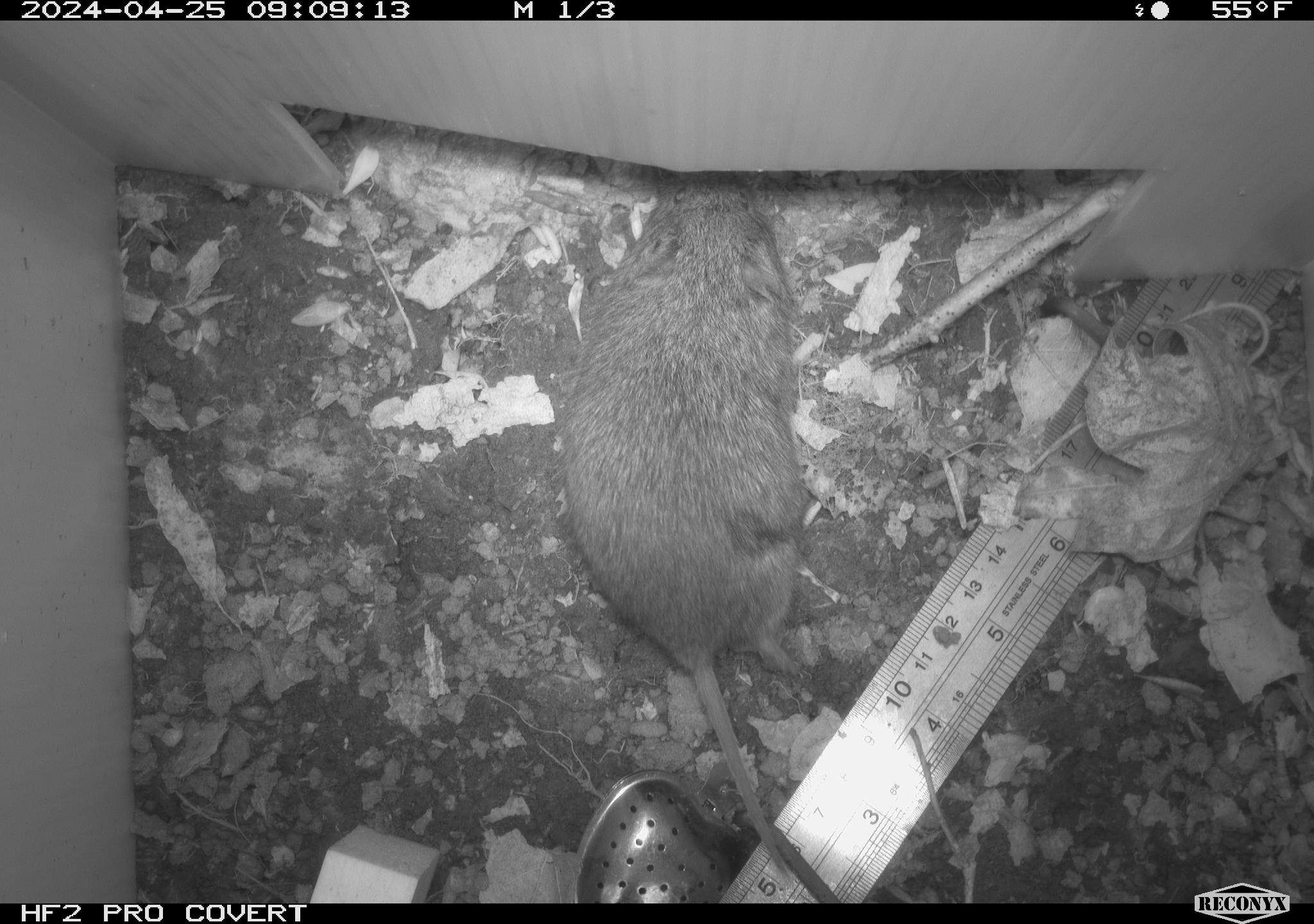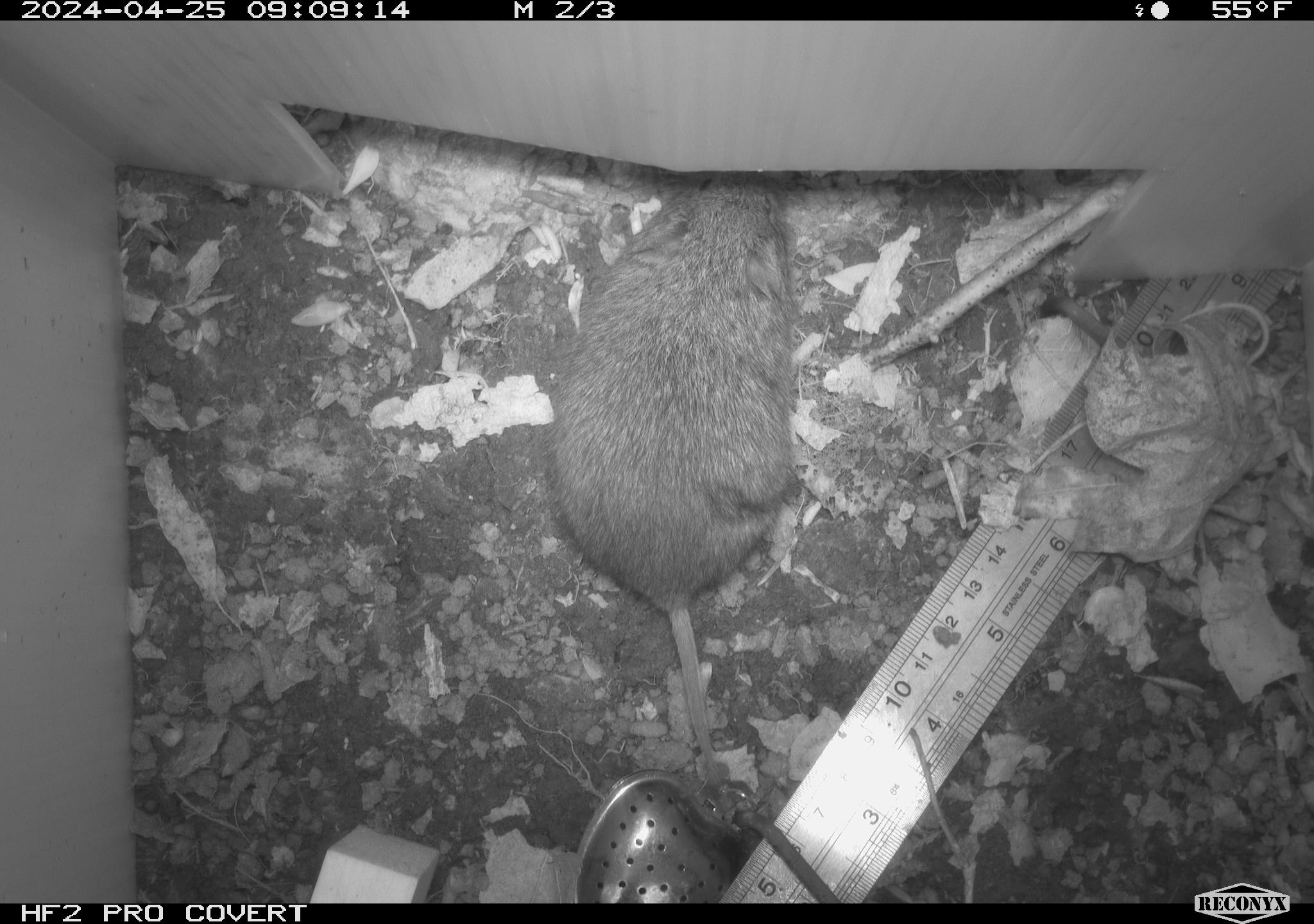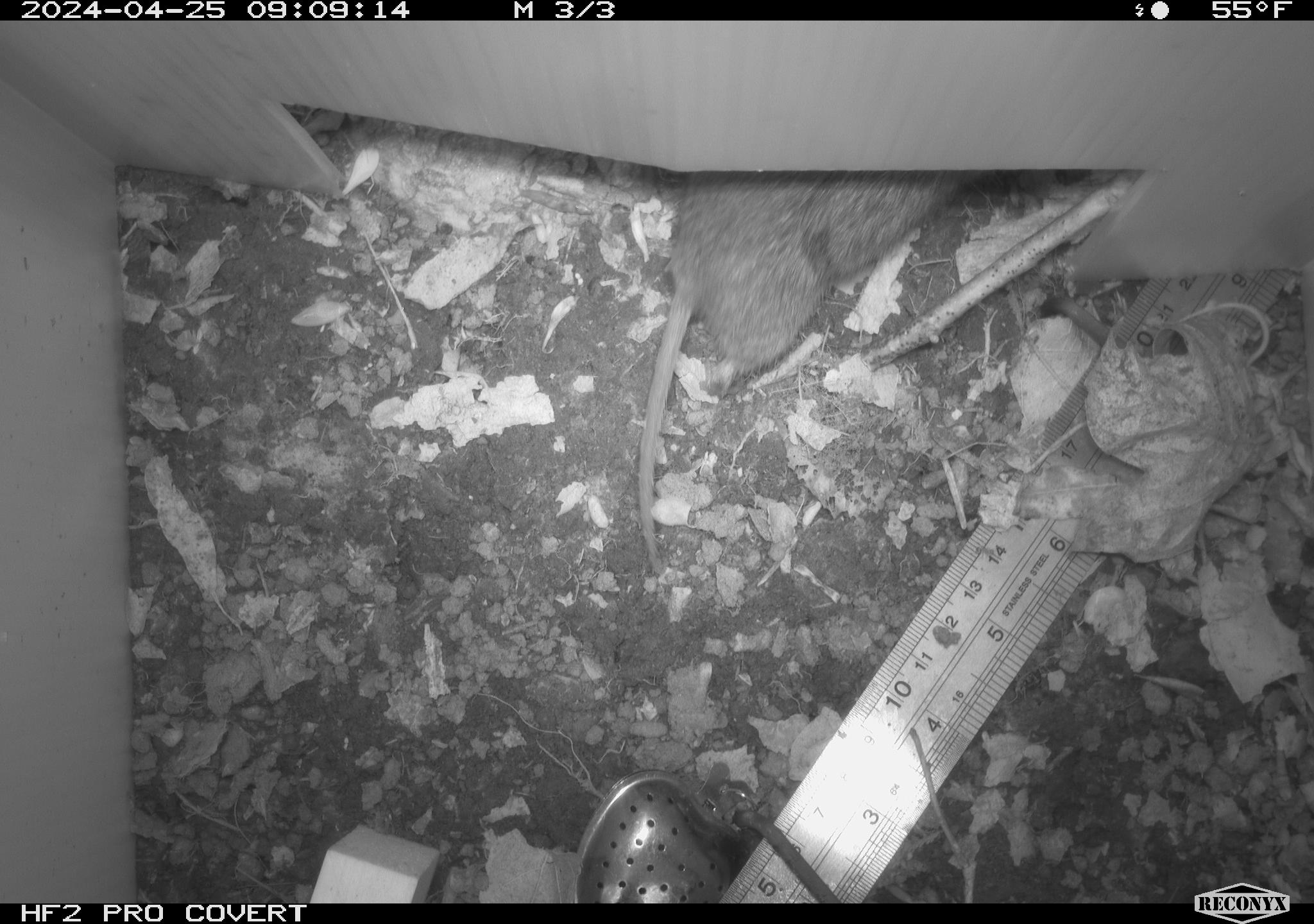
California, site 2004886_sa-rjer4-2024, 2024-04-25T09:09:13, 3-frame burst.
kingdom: Animalia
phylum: Chordata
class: Mammalia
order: Rodentia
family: Cricetidae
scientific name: Arvicolinae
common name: voles, lemmings, and muskrats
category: arvicolinae subfamily